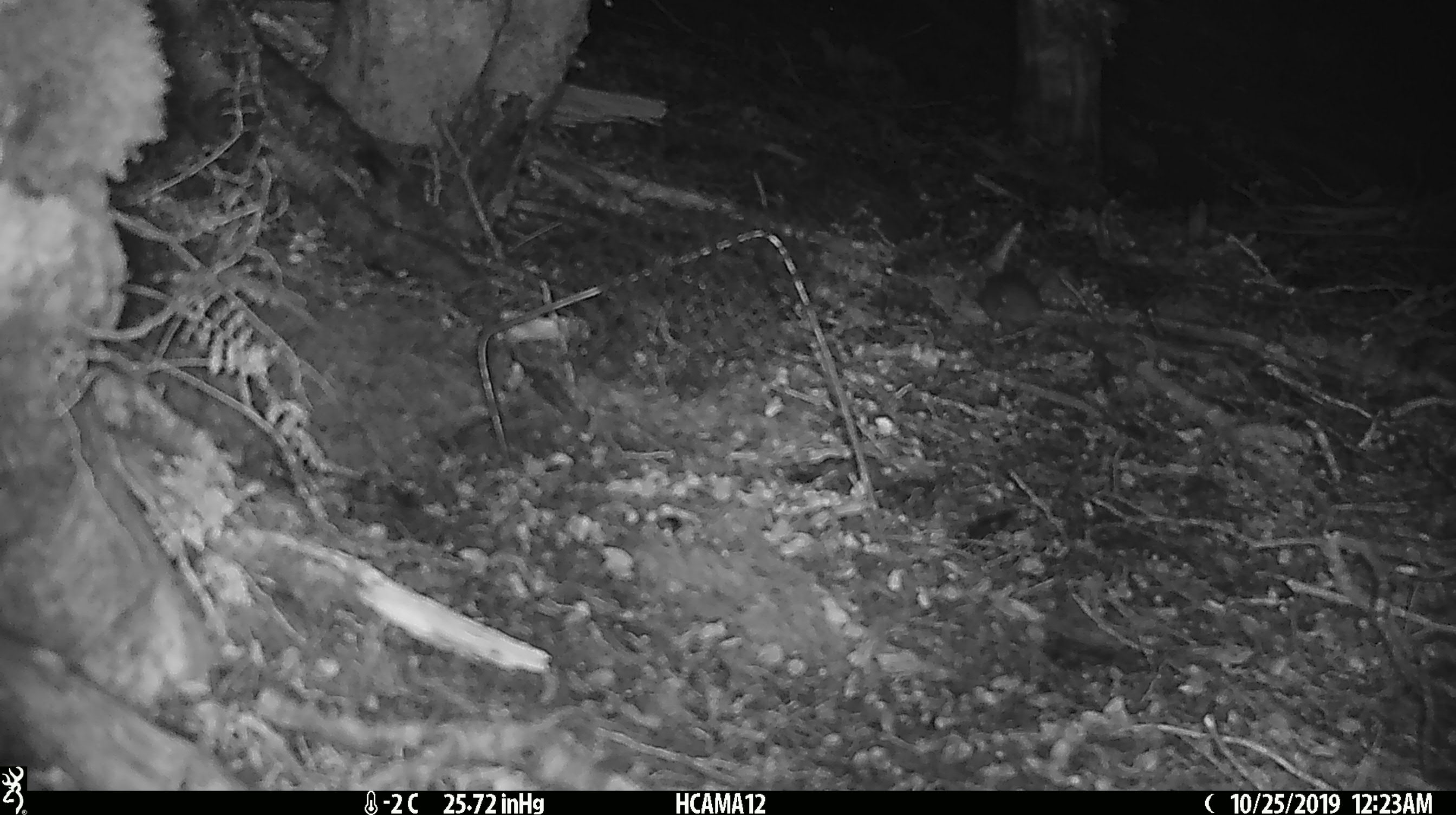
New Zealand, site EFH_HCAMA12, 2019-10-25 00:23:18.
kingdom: Animalia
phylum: Chordata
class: Mammalia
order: Rodentia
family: Muridae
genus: Mus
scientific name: Mus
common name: mouse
Mouse (Mus).